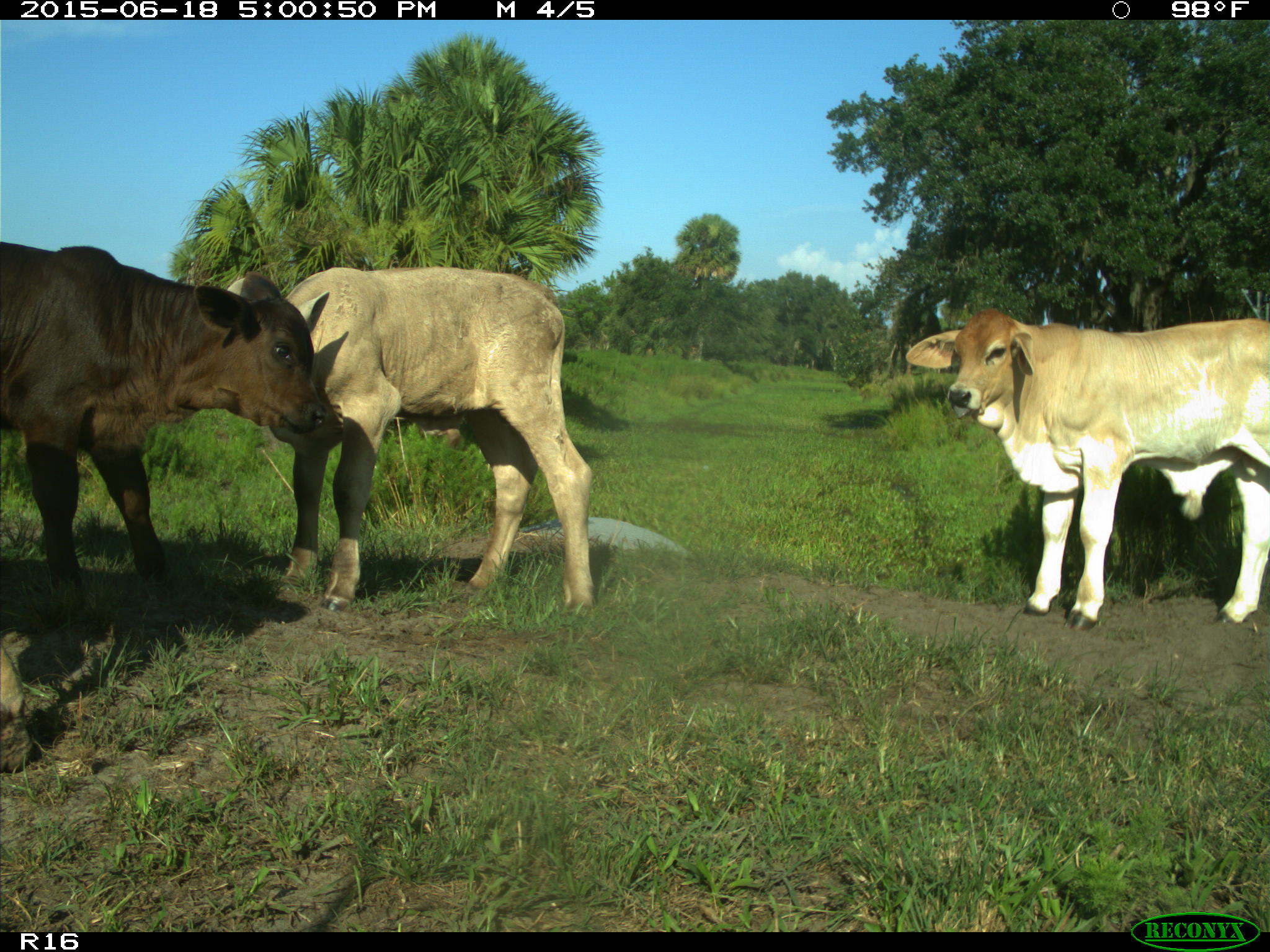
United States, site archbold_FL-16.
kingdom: Animalia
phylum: Chordata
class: Mammalia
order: Artiodactyla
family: Bovidae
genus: Bos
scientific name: Bos taurus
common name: domestic cow